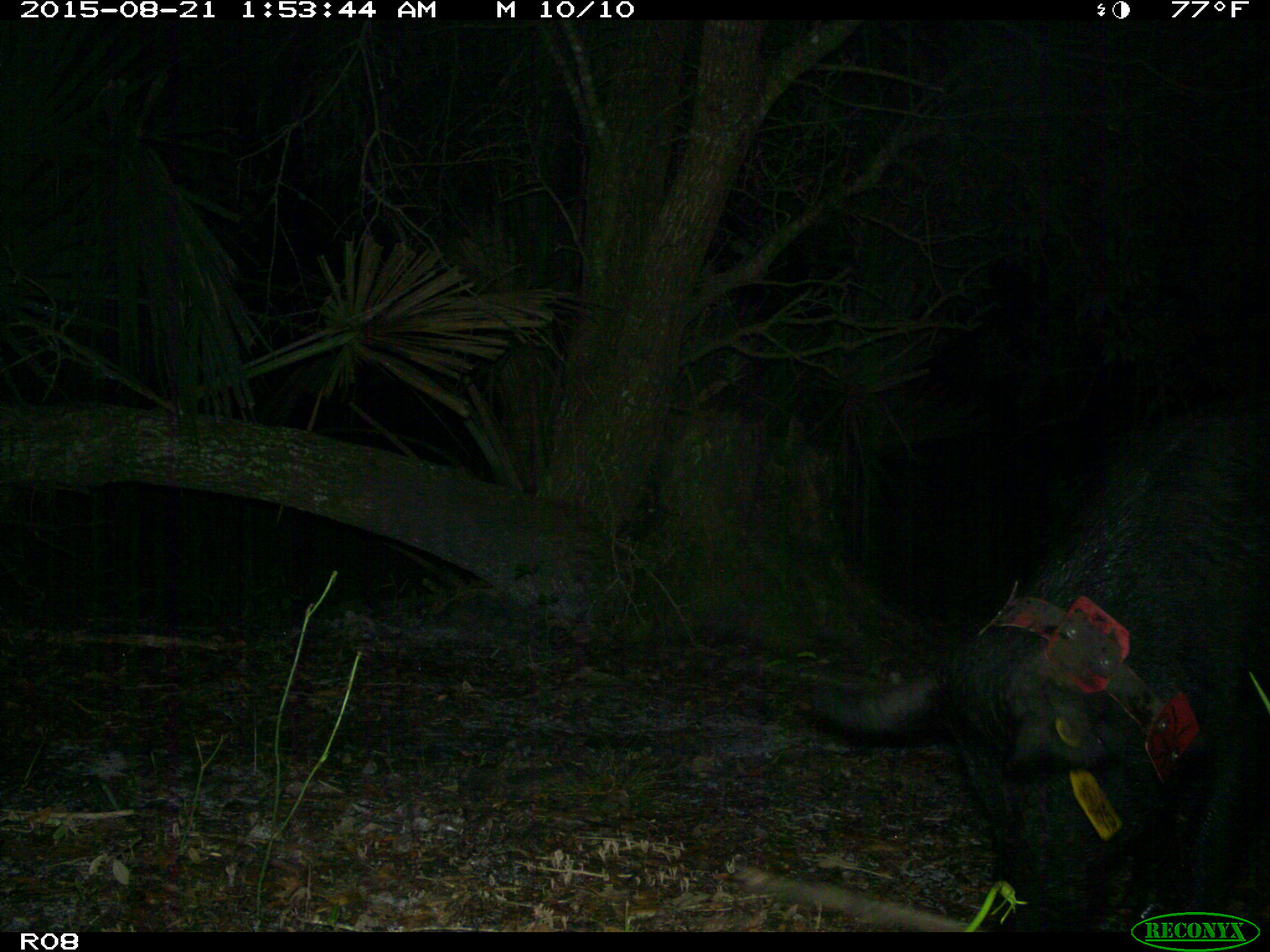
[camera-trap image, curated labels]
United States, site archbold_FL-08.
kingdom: Animalia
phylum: Chordata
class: Mammalia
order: Artiodactyla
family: Suidae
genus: Sus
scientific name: Sus scrofa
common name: wild boar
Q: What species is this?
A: Sus scrofa (wild boar).